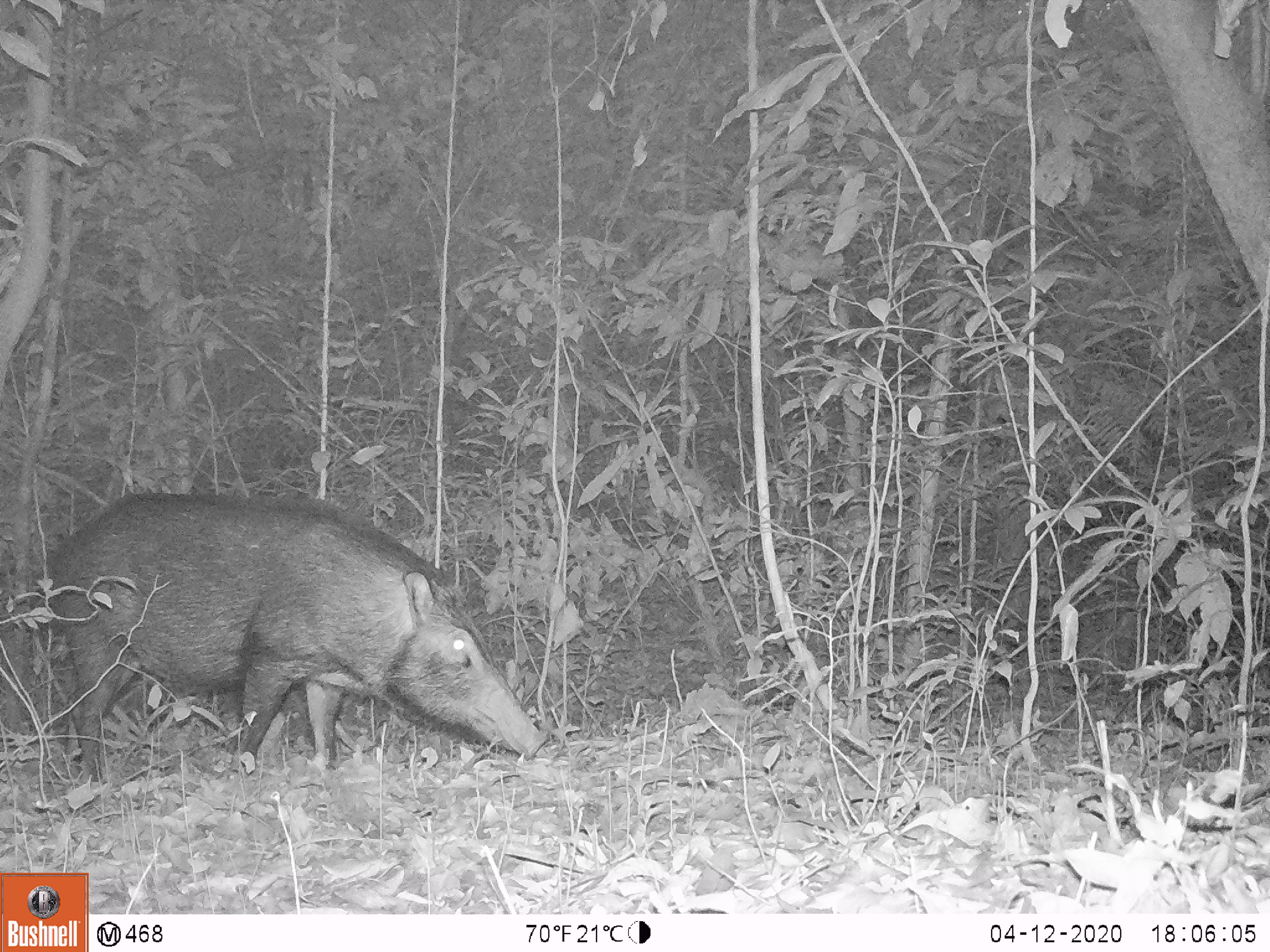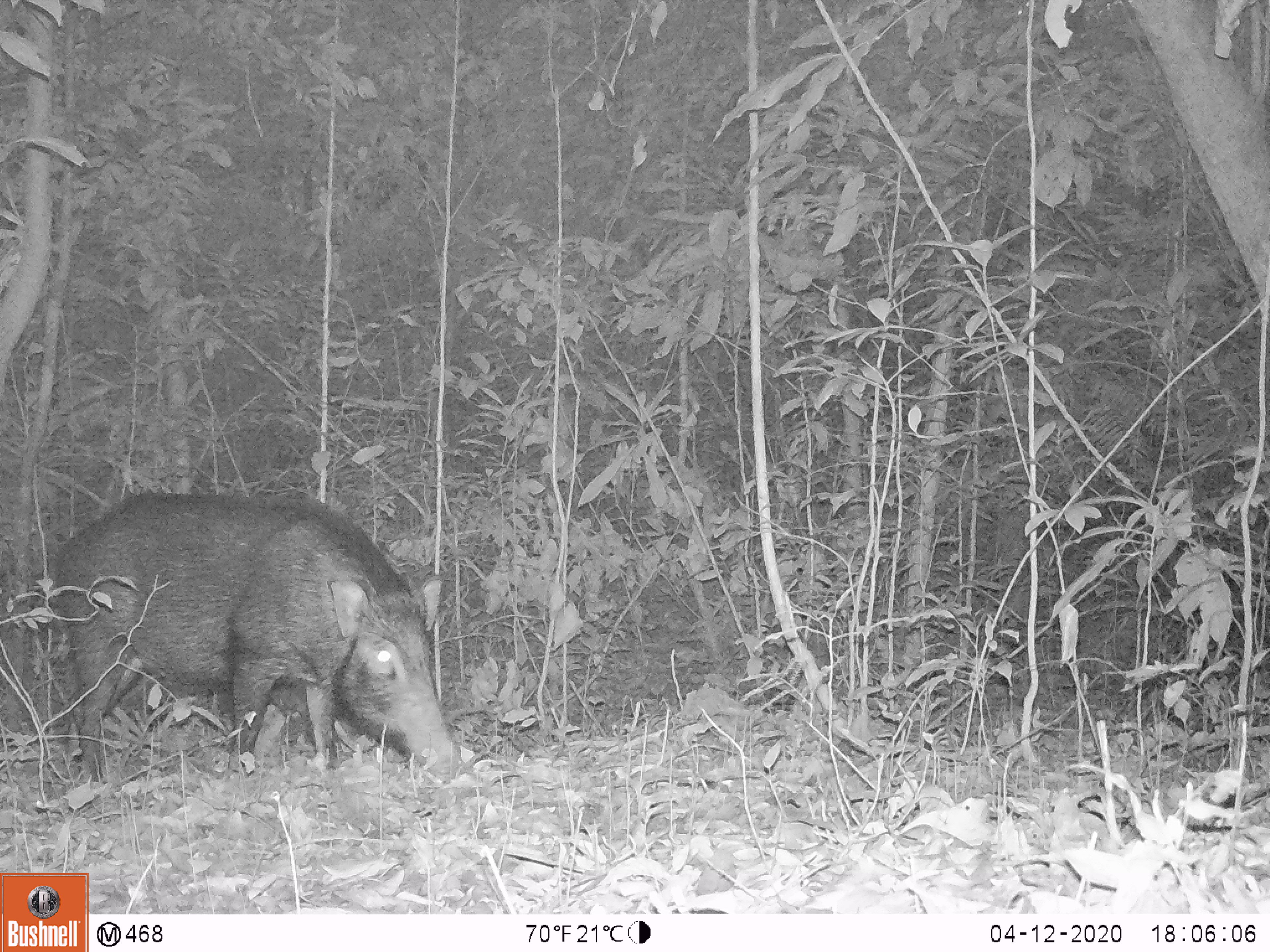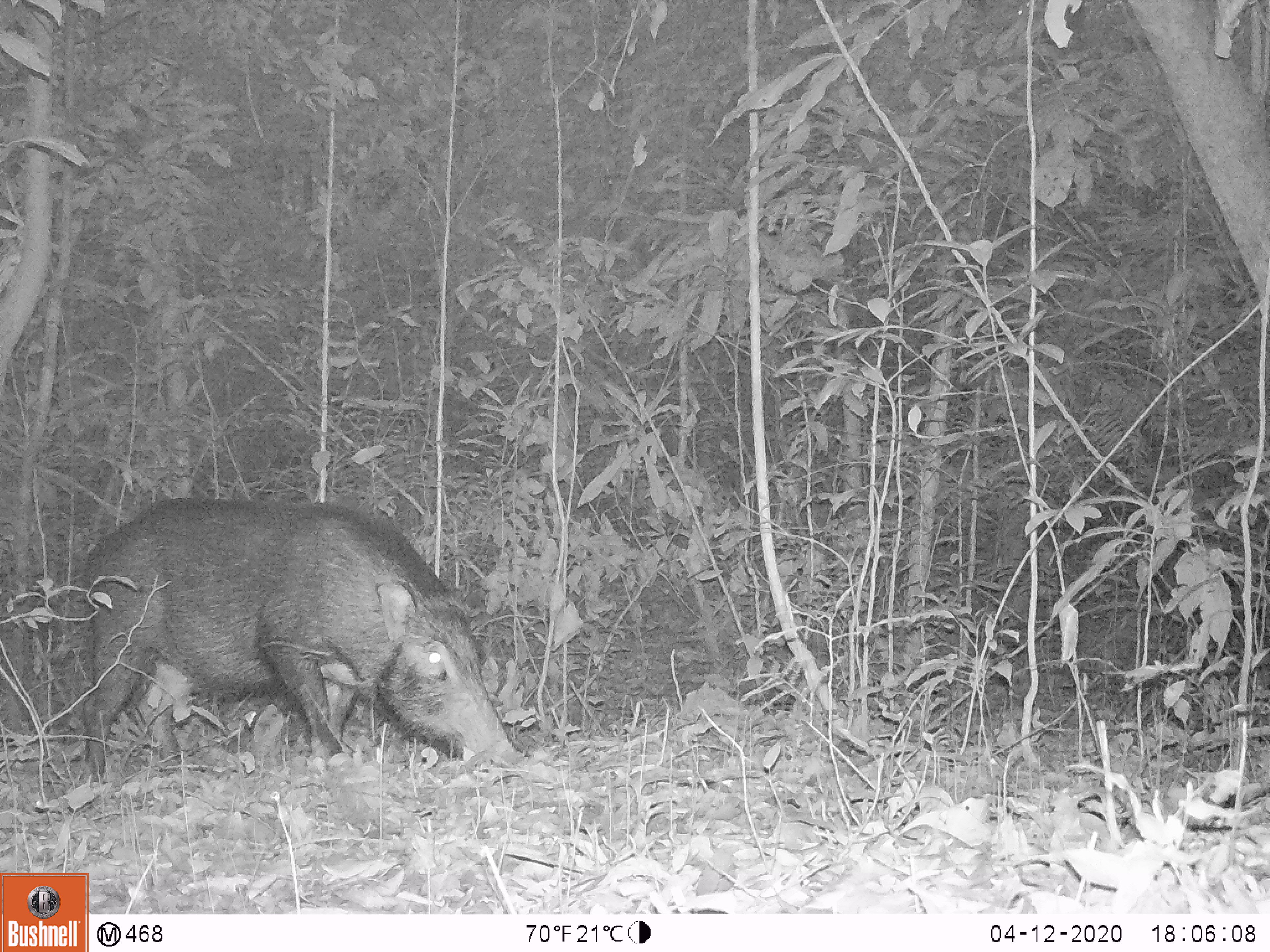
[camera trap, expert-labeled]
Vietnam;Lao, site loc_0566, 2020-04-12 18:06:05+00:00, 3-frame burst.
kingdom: Animalia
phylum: Chordata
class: Mammalia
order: Artiodactyla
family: Suidae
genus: Sus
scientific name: Sus scrofa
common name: eurasian wild pig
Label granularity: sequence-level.